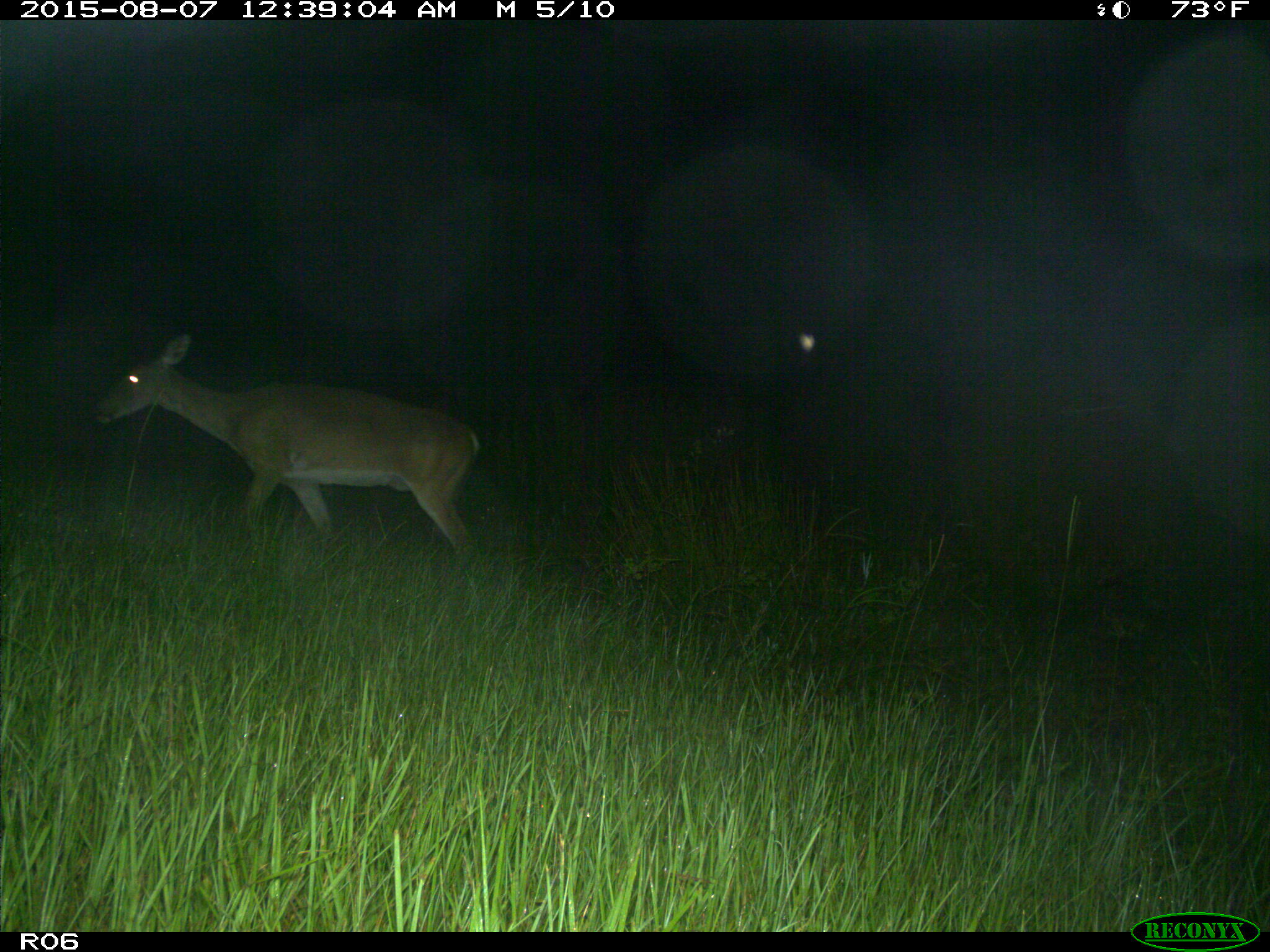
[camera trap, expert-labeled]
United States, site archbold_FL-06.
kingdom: Animalia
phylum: Chordata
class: Mammalia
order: Artiodactyla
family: Cervidae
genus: Odocoileus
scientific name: Odocoileus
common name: deer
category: unidentified deer